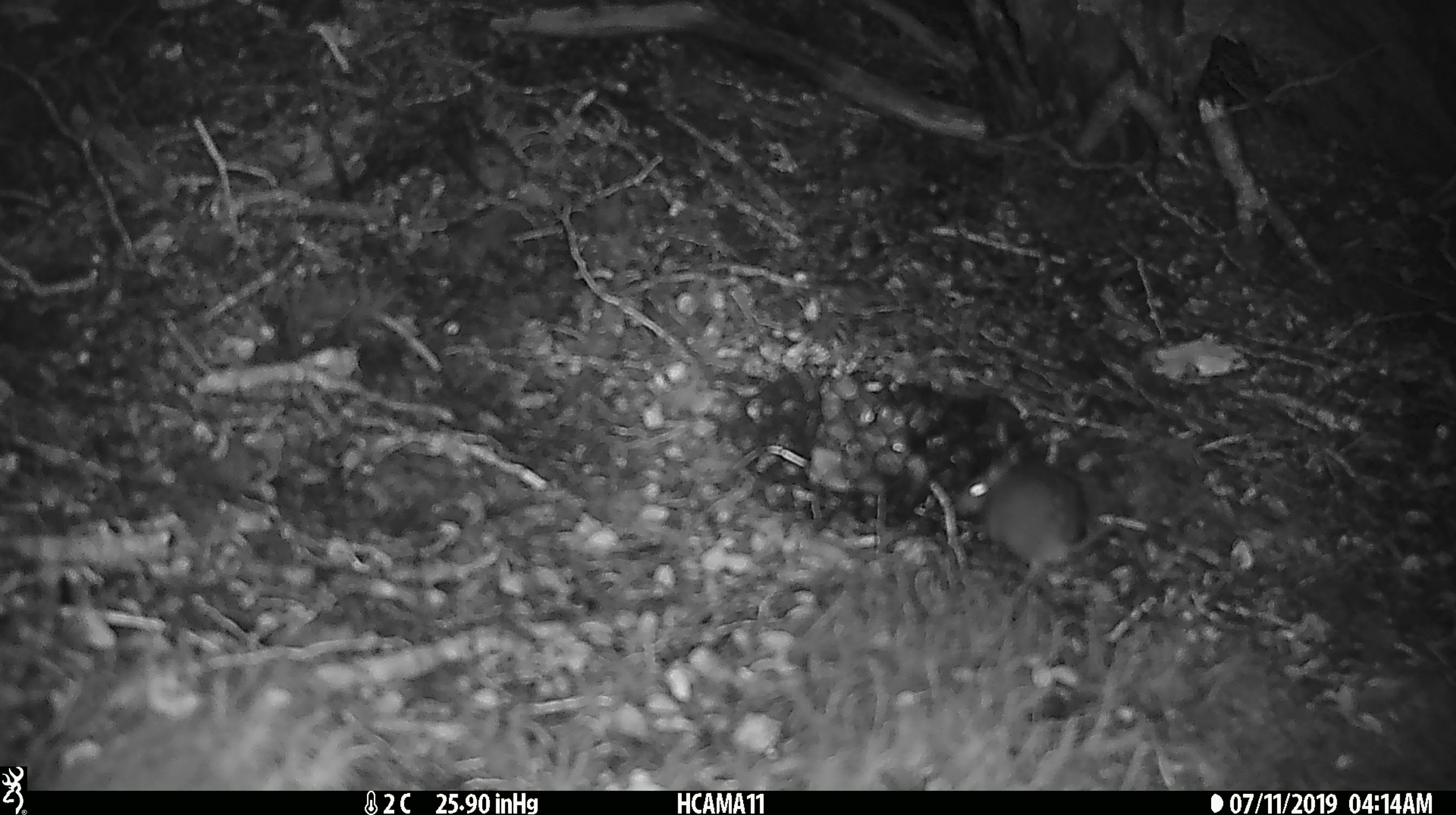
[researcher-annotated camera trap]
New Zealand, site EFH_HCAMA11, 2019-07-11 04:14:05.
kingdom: Animalia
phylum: Chordata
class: Mammalia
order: Rodentia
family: Muridae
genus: Mus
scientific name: Mus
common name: mouse